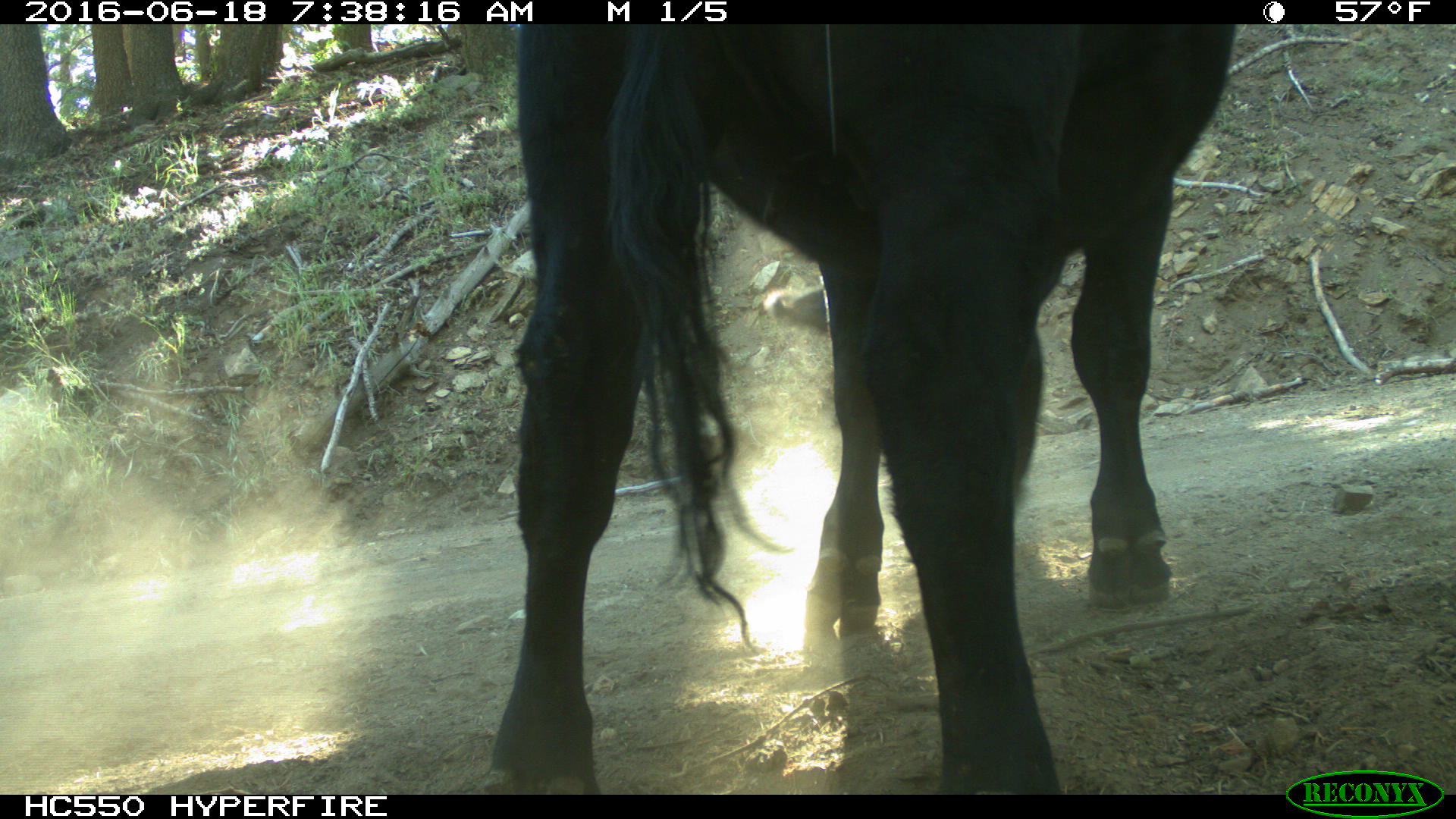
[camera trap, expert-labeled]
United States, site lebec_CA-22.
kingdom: Animalia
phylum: Chordata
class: Mammalia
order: Artiodactyla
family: Bovidae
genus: Bos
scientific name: Bos taurus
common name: domestic cow